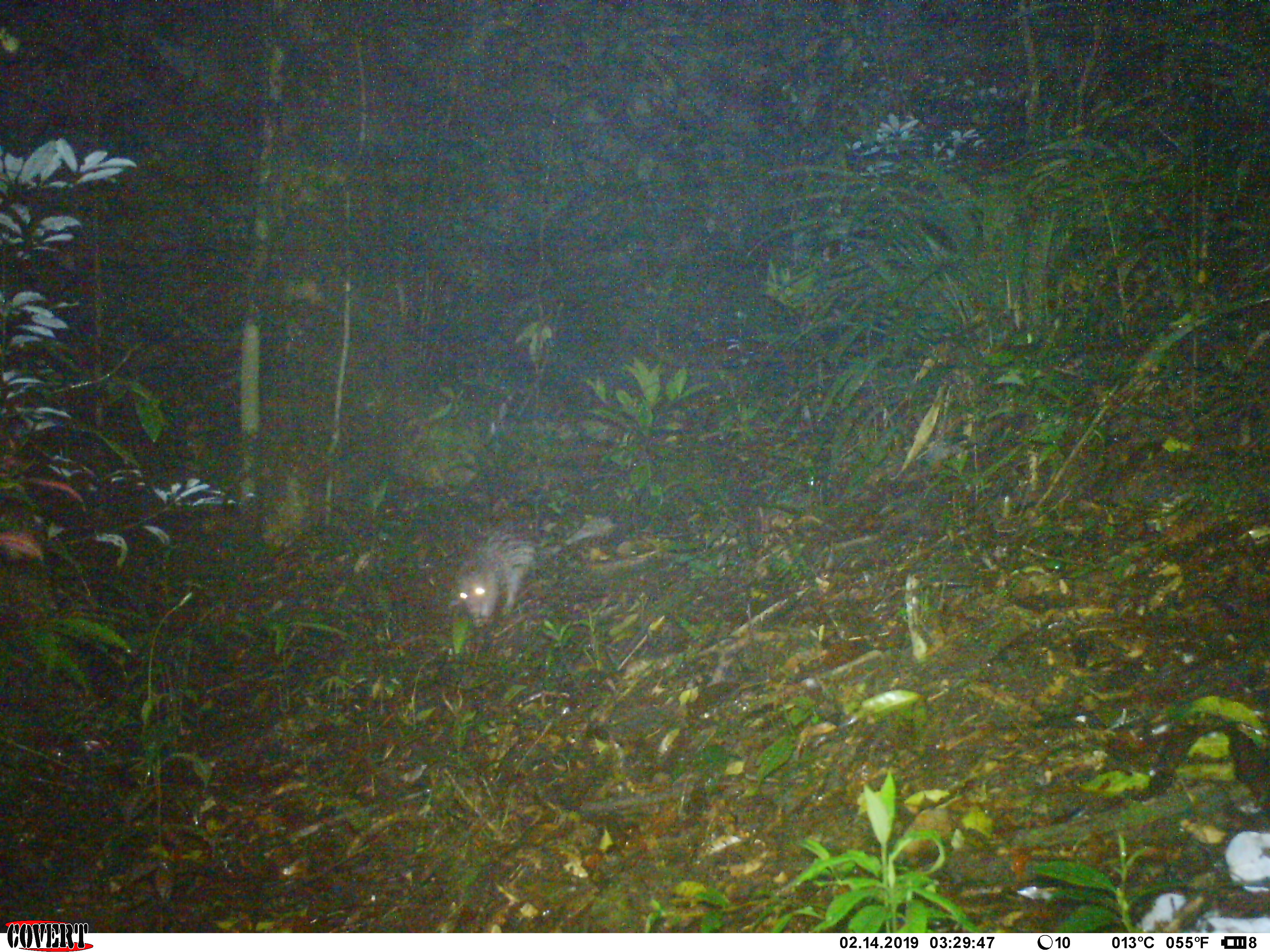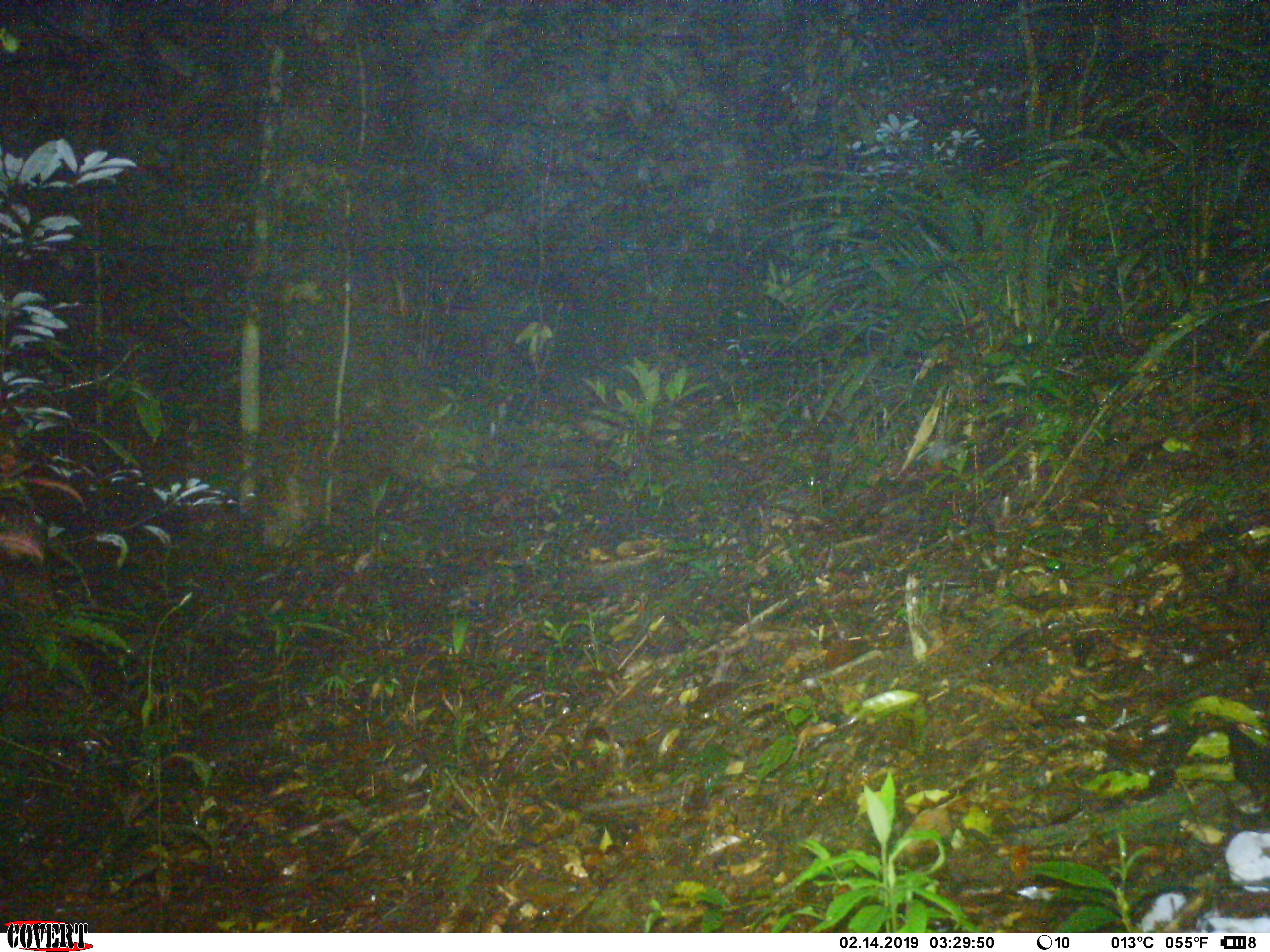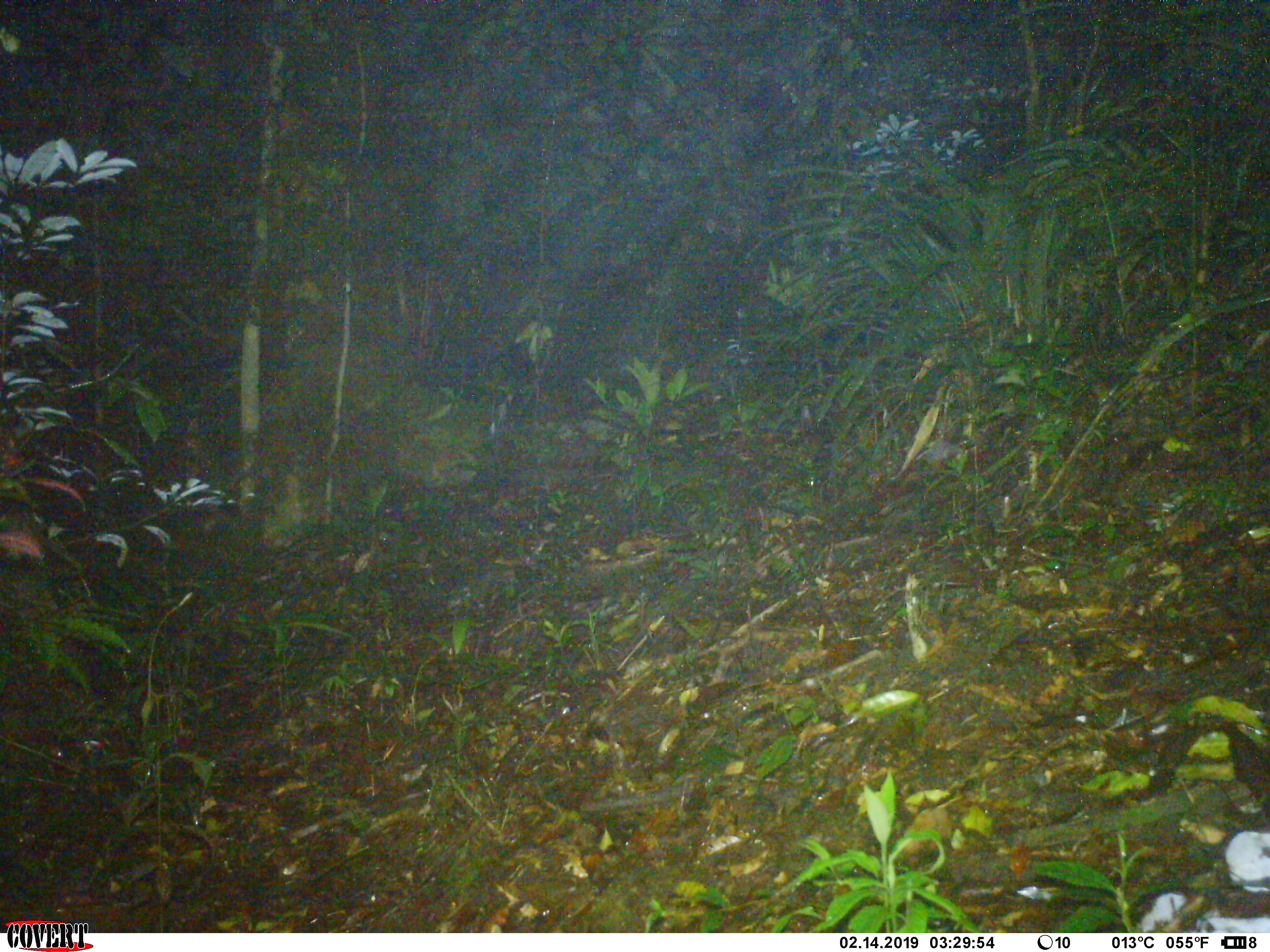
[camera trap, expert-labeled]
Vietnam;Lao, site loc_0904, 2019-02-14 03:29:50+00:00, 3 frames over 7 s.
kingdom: Animalia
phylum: Chordata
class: Mammalia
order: Rodentia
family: Hystricidae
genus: Atherurus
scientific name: Atherurus macrourus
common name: asiatic brush-tailed porcupine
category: asiatic brush tailed porcupine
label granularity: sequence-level